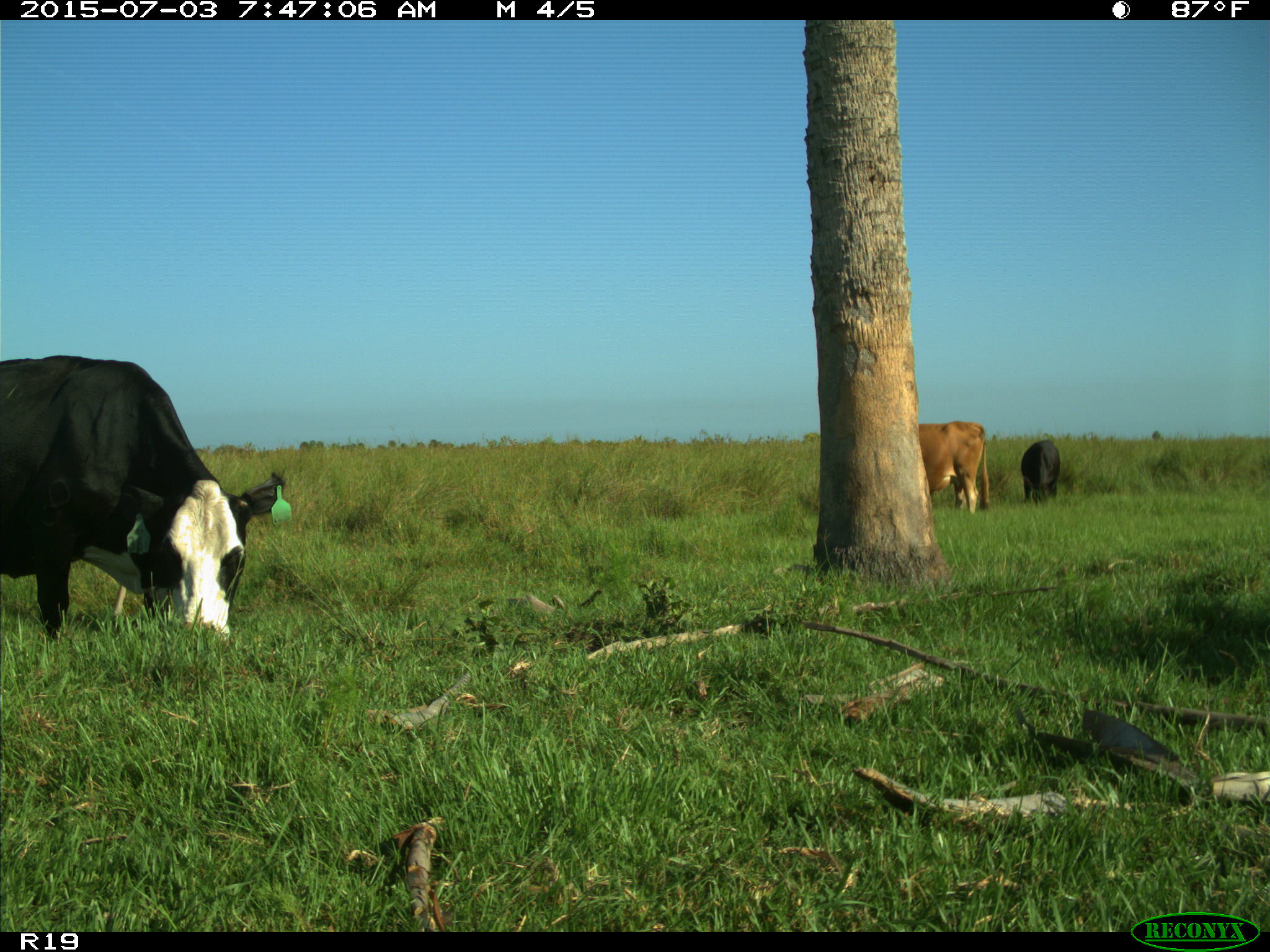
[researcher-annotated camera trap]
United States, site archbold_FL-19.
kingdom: Animalia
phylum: Chordata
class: Mammalia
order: Artiodactyla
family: Bovidae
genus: Bos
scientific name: Bos taurus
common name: domestic cow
Bos taurus (domestic cow).